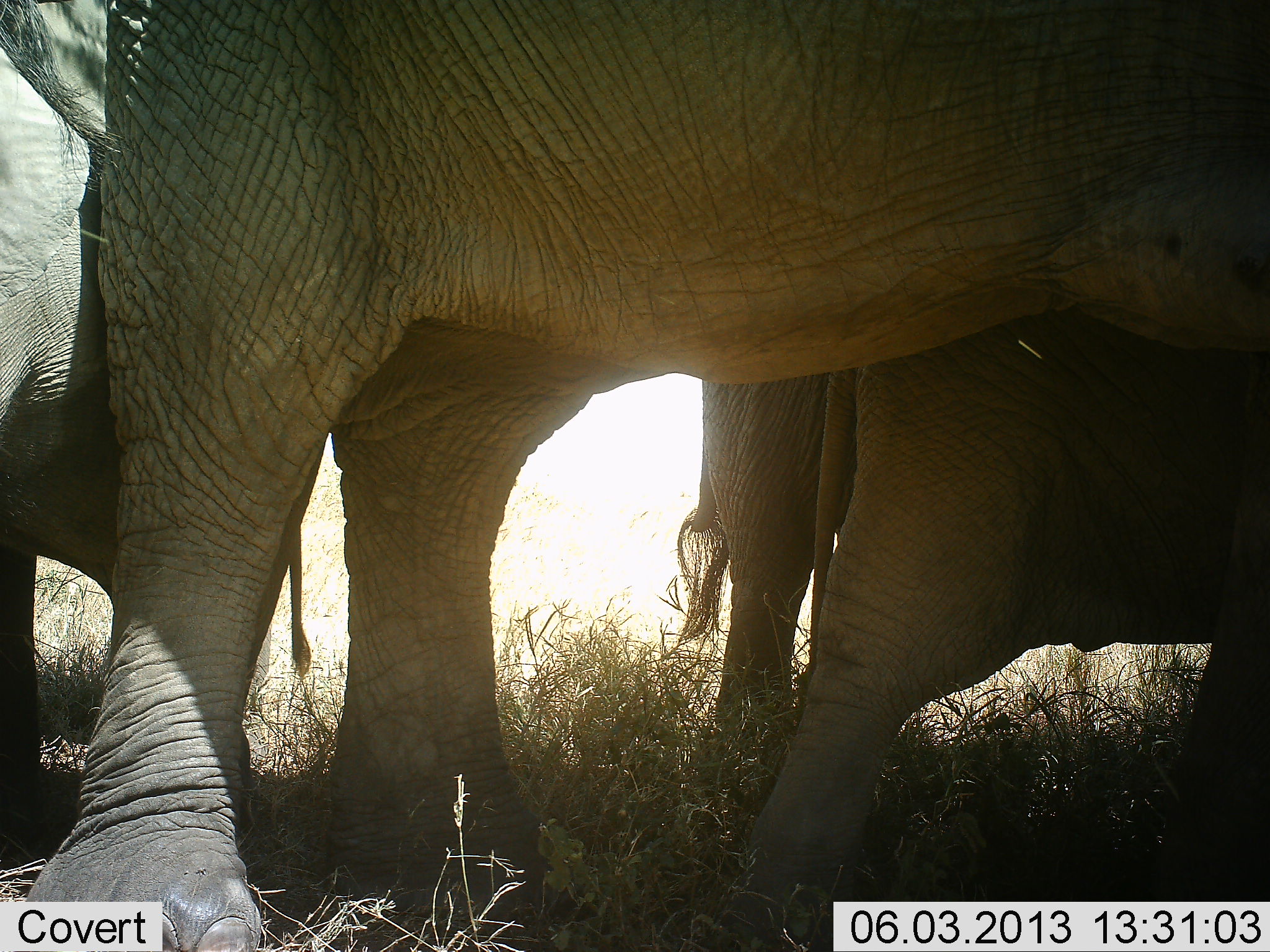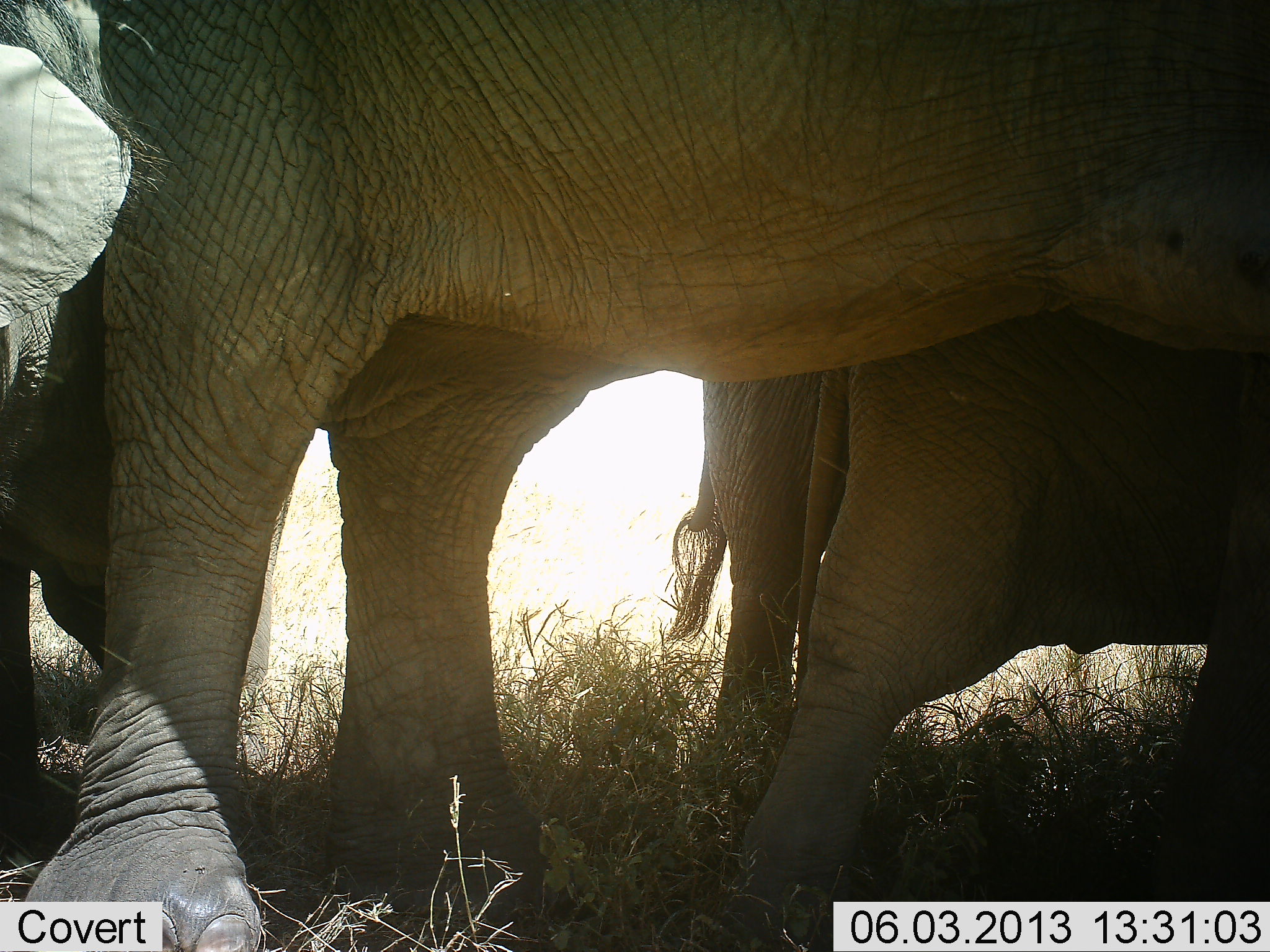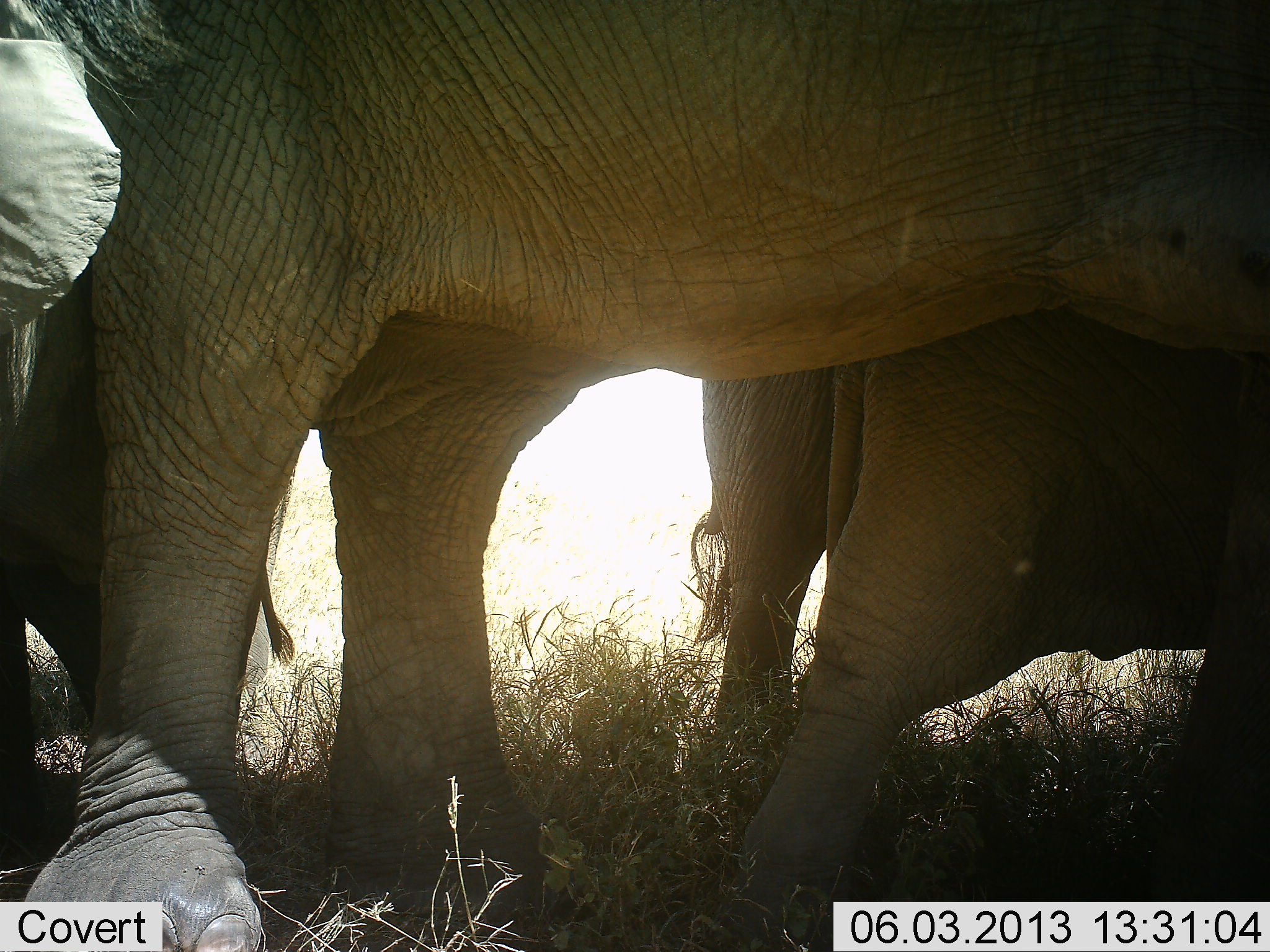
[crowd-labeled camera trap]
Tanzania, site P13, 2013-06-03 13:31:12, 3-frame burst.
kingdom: Animalia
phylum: Chordata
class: Mammalia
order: Proboscidea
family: Elephantidae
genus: Loxodonta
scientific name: Loxodonta africana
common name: african bush elephant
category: elephant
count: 4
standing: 81%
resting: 4%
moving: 11%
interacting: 7%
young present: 41%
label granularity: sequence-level